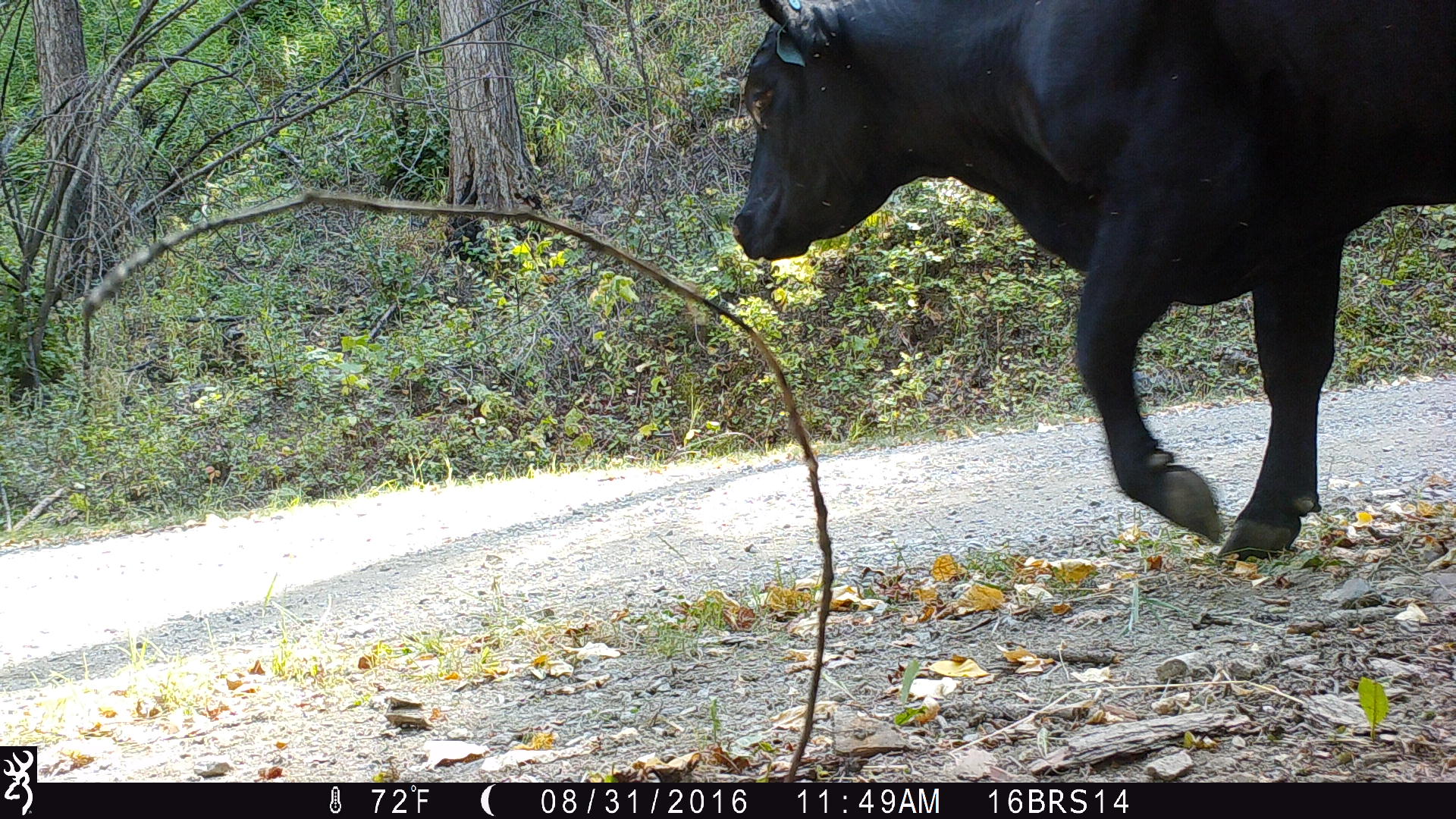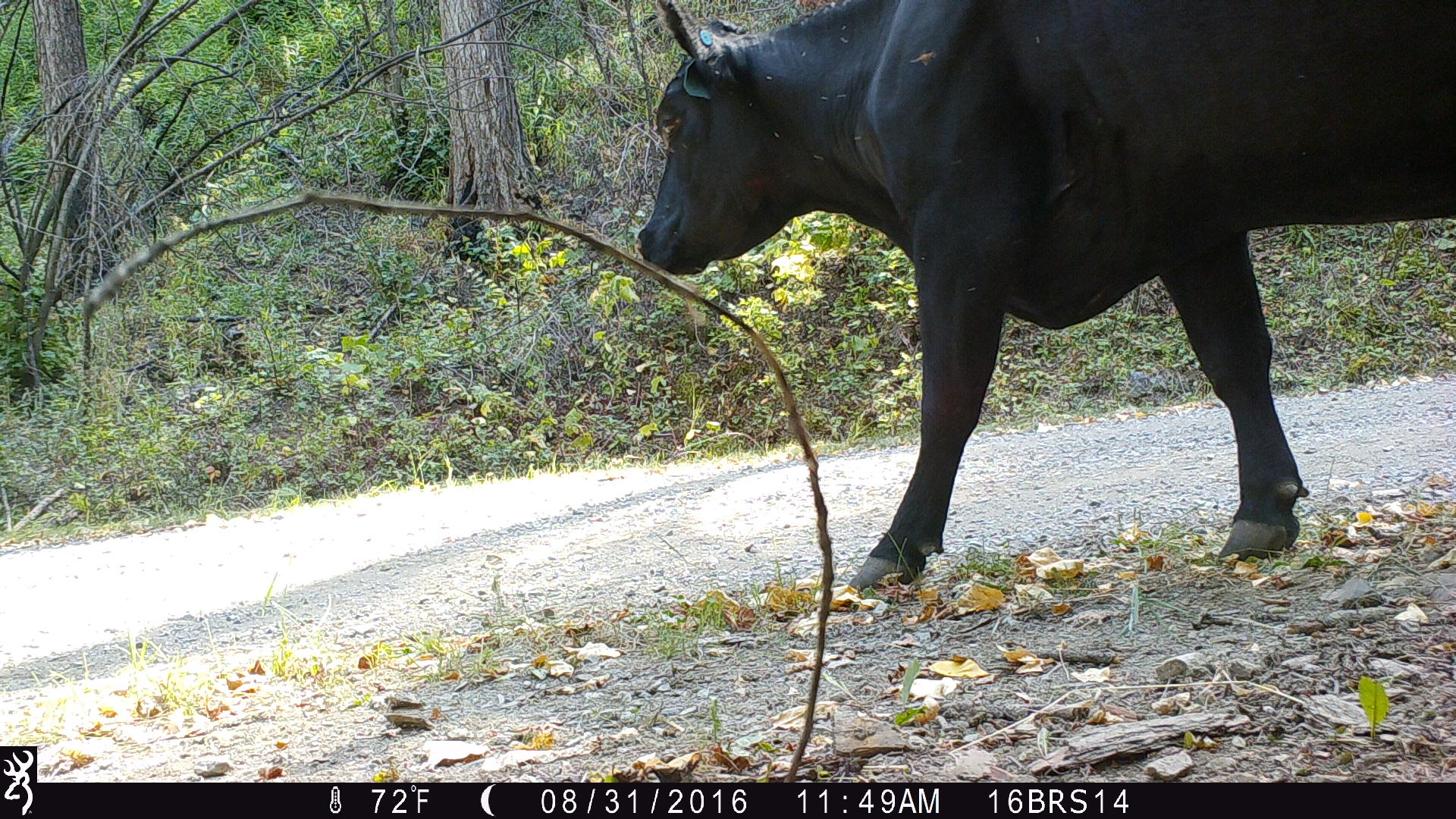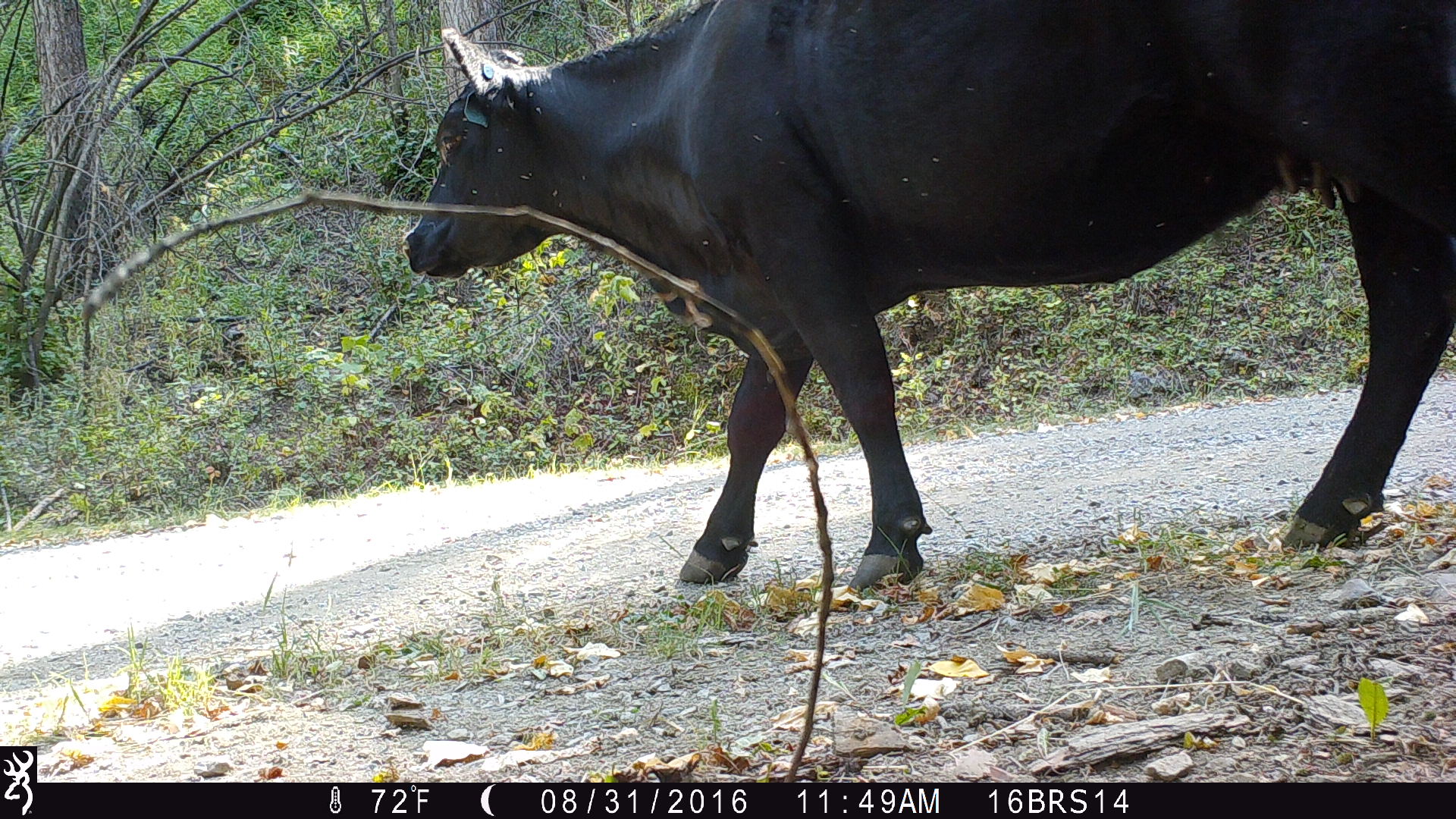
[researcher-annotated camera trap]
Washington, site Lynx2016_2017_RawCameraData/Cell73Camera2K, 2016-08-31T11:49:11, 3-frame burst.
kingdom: Animalia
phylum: Chordata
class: Mammalia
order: Artiodactyla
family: Bovidae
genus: Bos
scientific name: Bos taurus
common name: domestic cattle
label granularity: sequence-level